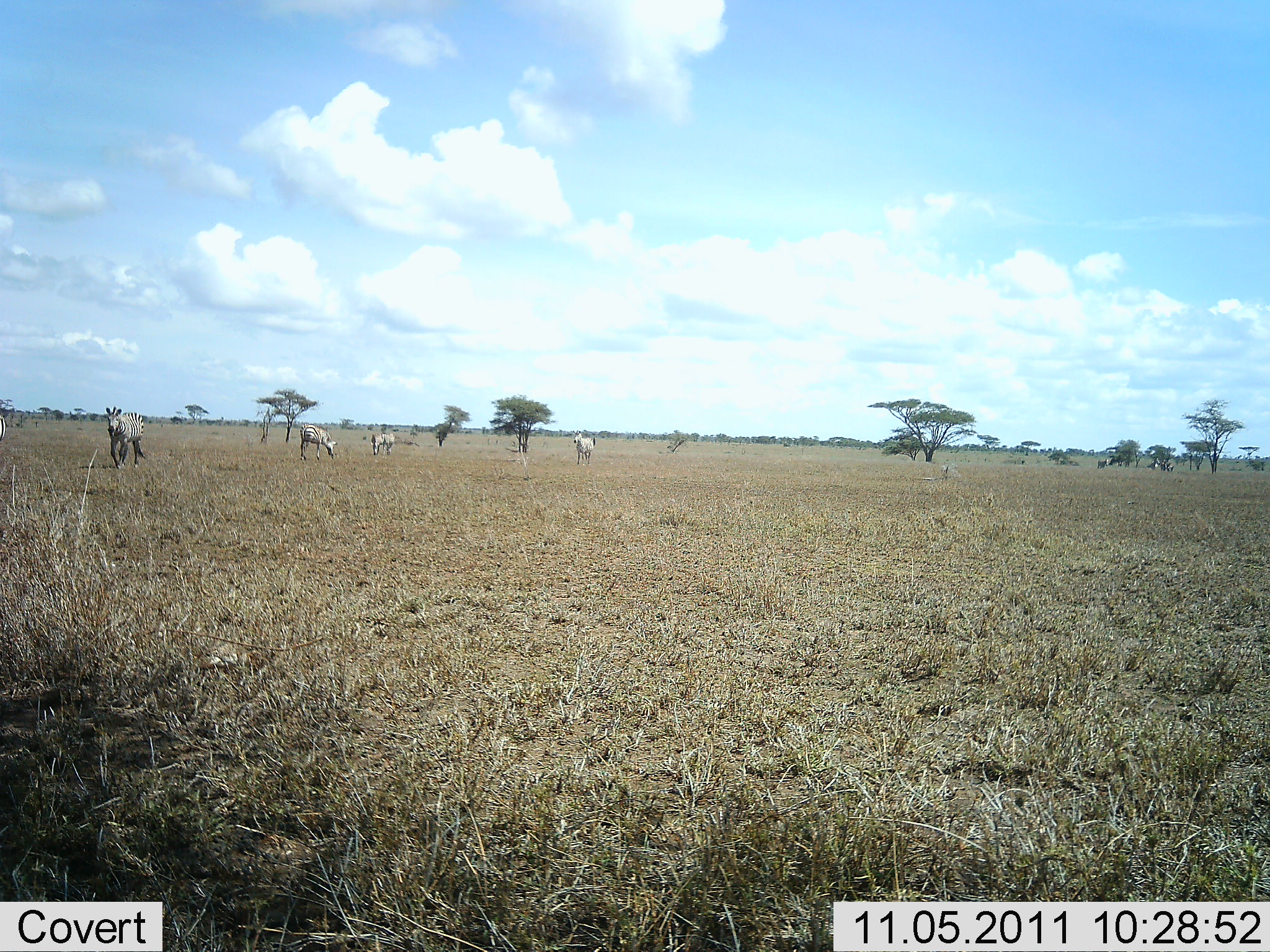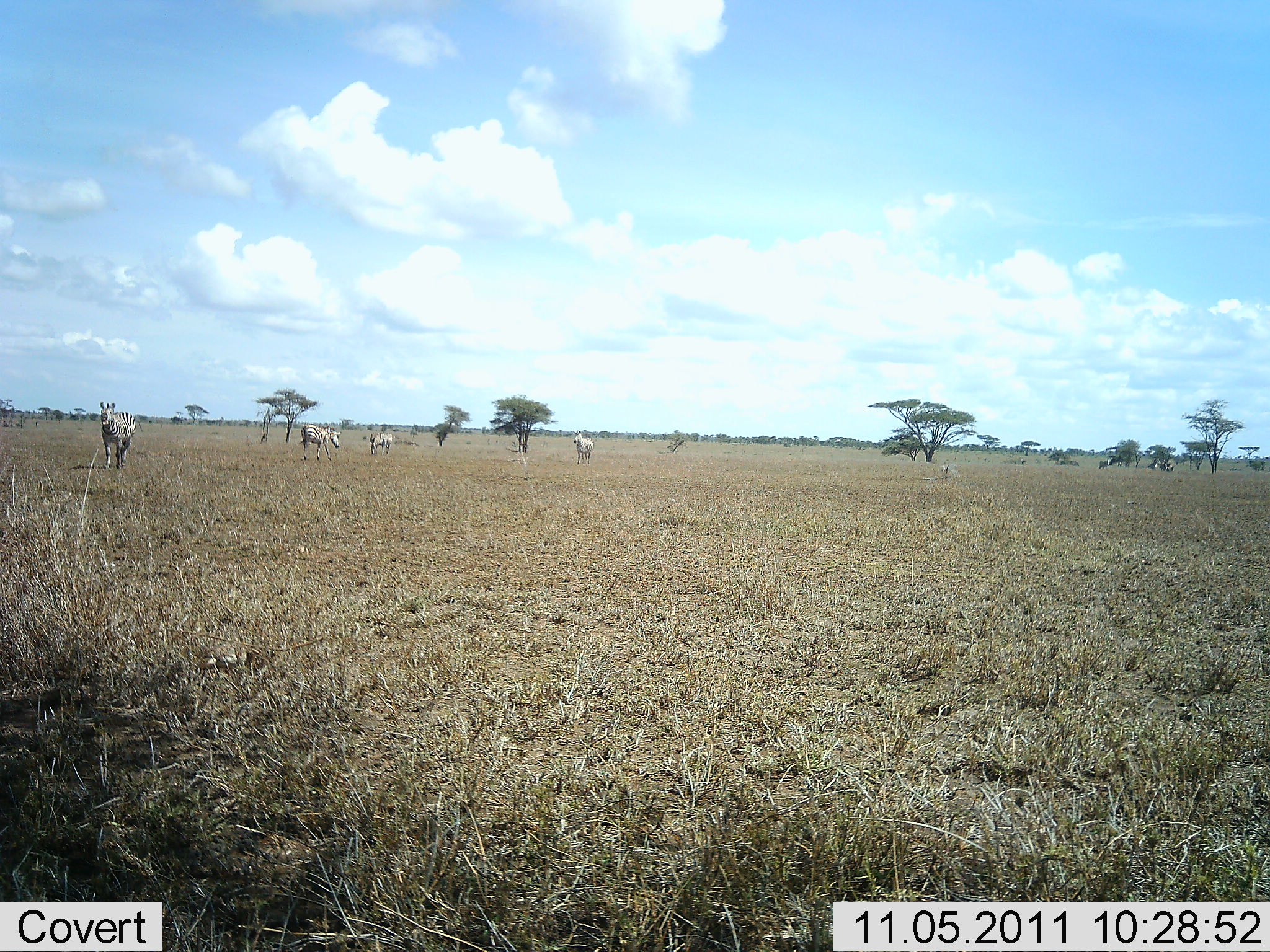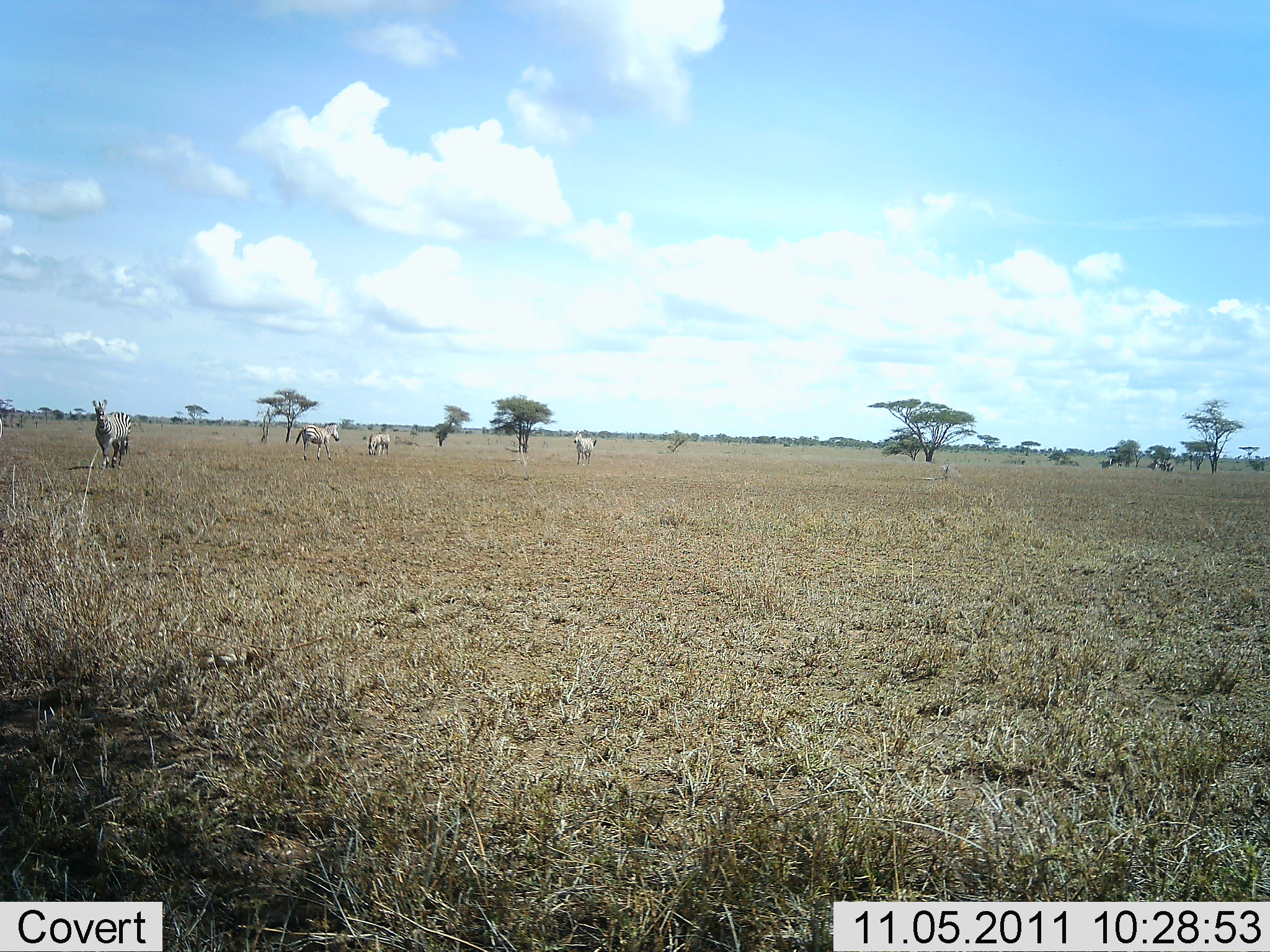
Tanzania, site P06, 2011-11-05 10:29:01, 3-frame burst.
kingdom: Animalia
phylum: Chordata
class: Mammalia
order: Perissodactyla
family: Equidae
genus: Equus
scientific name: Equus quagga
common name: plains zebra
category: zebra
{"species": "zebra (plains zebra) (Equus quagga)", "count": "5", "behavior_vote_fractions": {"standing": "46%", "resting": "0%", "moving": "85%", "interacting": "0%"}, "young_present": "0%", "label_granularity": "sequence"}